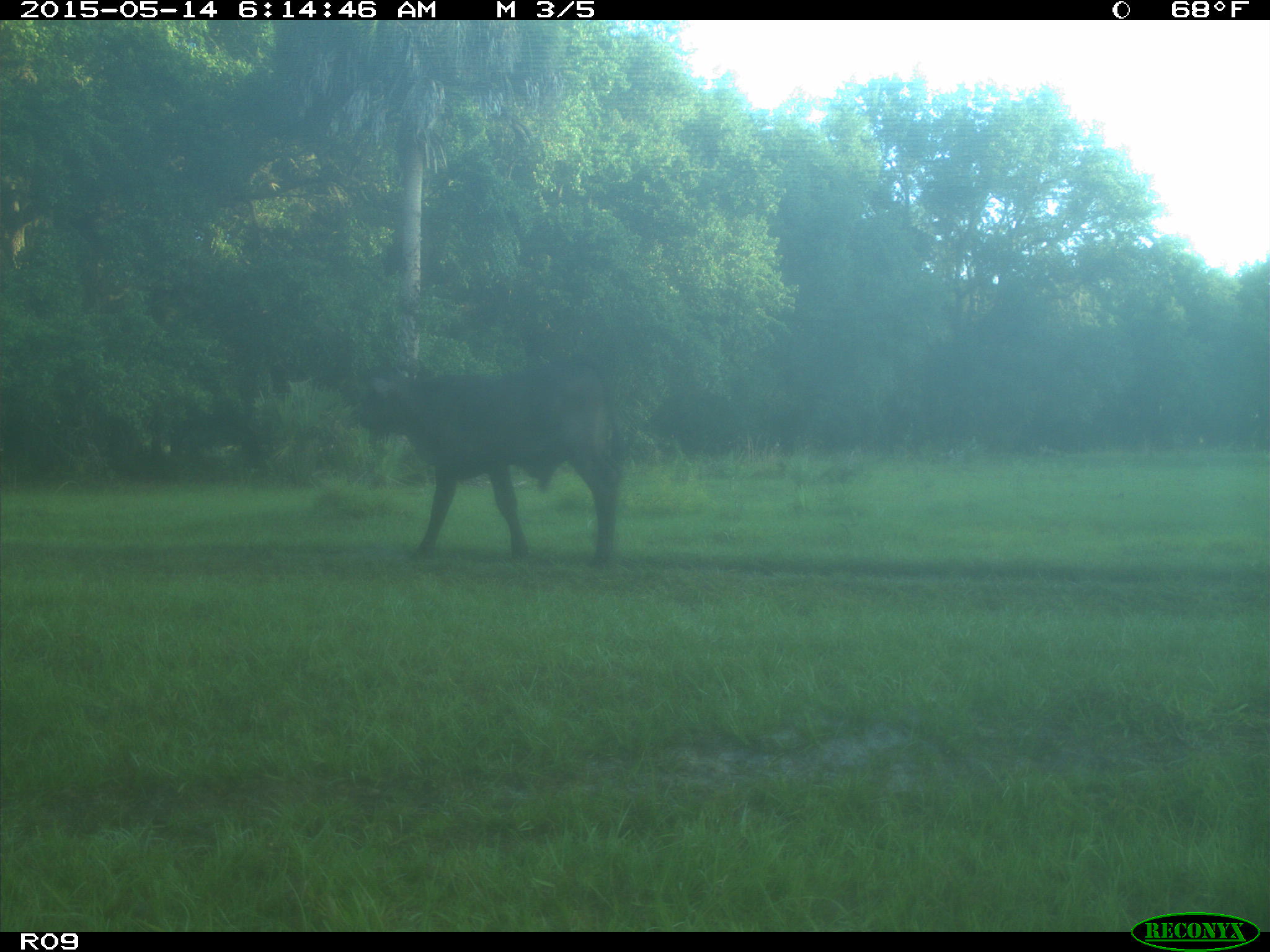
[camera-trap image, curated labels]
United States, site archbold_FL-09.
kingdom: Animalia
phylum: Chordata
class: Mammalia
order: Artiodactyla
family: Bovidae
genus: Bos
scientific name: Bos taurus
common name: domestic cow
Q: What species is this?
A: Bos taurus (domestic cow).